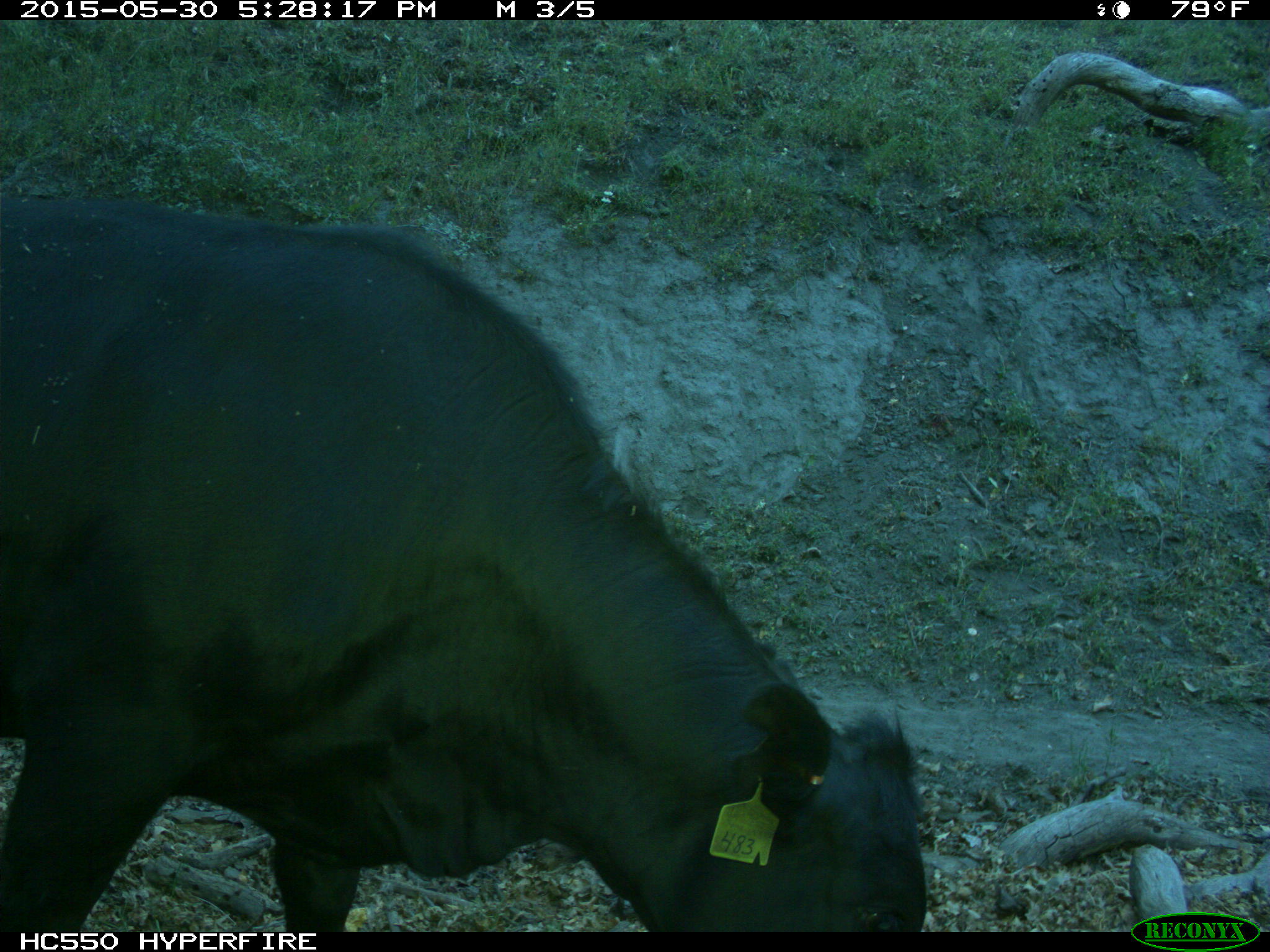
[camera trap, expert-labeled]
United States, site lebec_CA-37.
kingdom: Animalia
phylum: Chordata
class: Mammalia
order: Artiodactyla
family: Bovidae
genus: Bos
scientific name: Bos taurus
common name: domestic cow